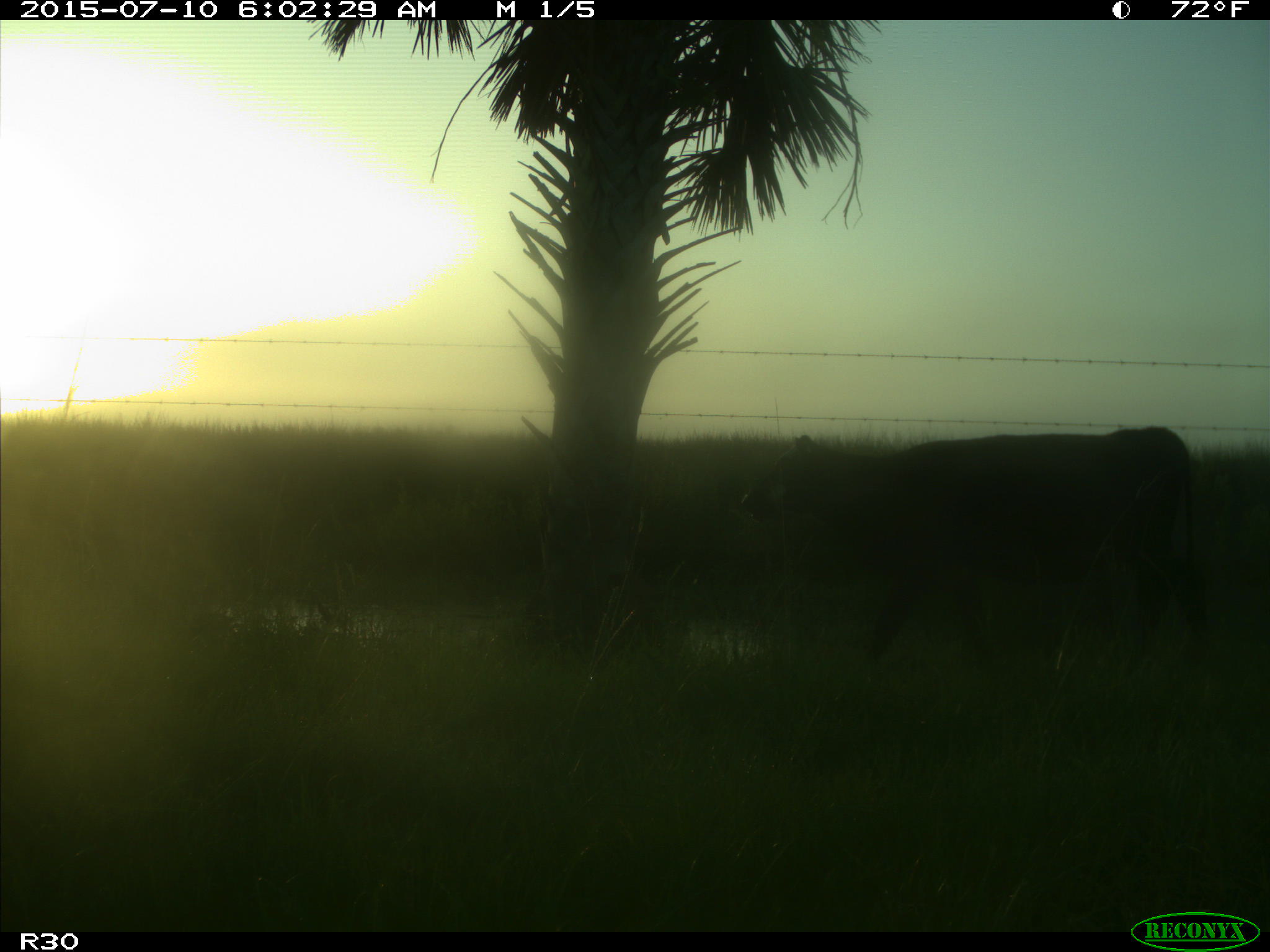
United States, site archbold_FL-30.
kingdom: Animalia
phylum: Chordata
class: Mammalia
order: Artiodactyla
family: Bovidae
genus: Bos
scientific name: Bos taurus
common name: domestic cow